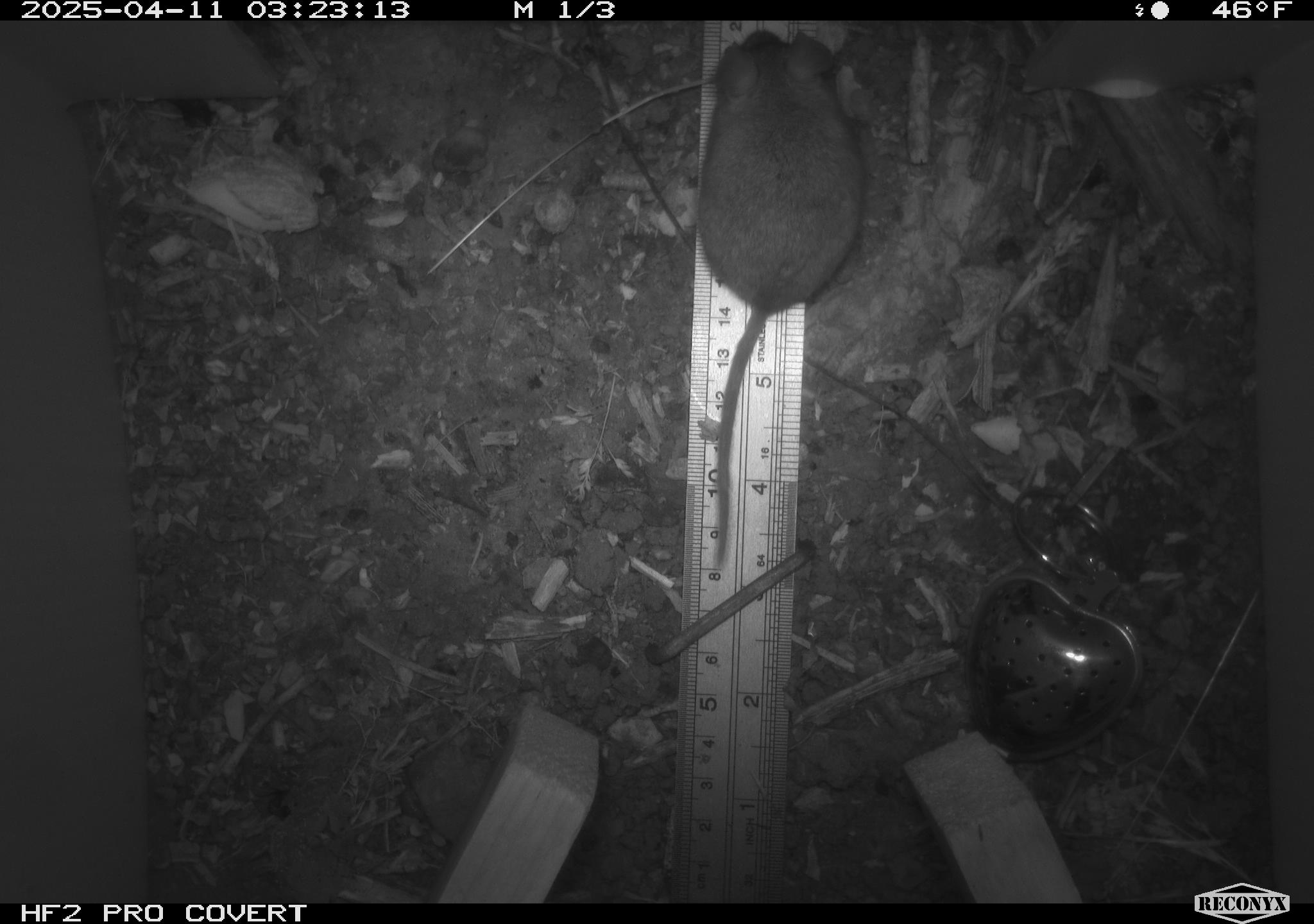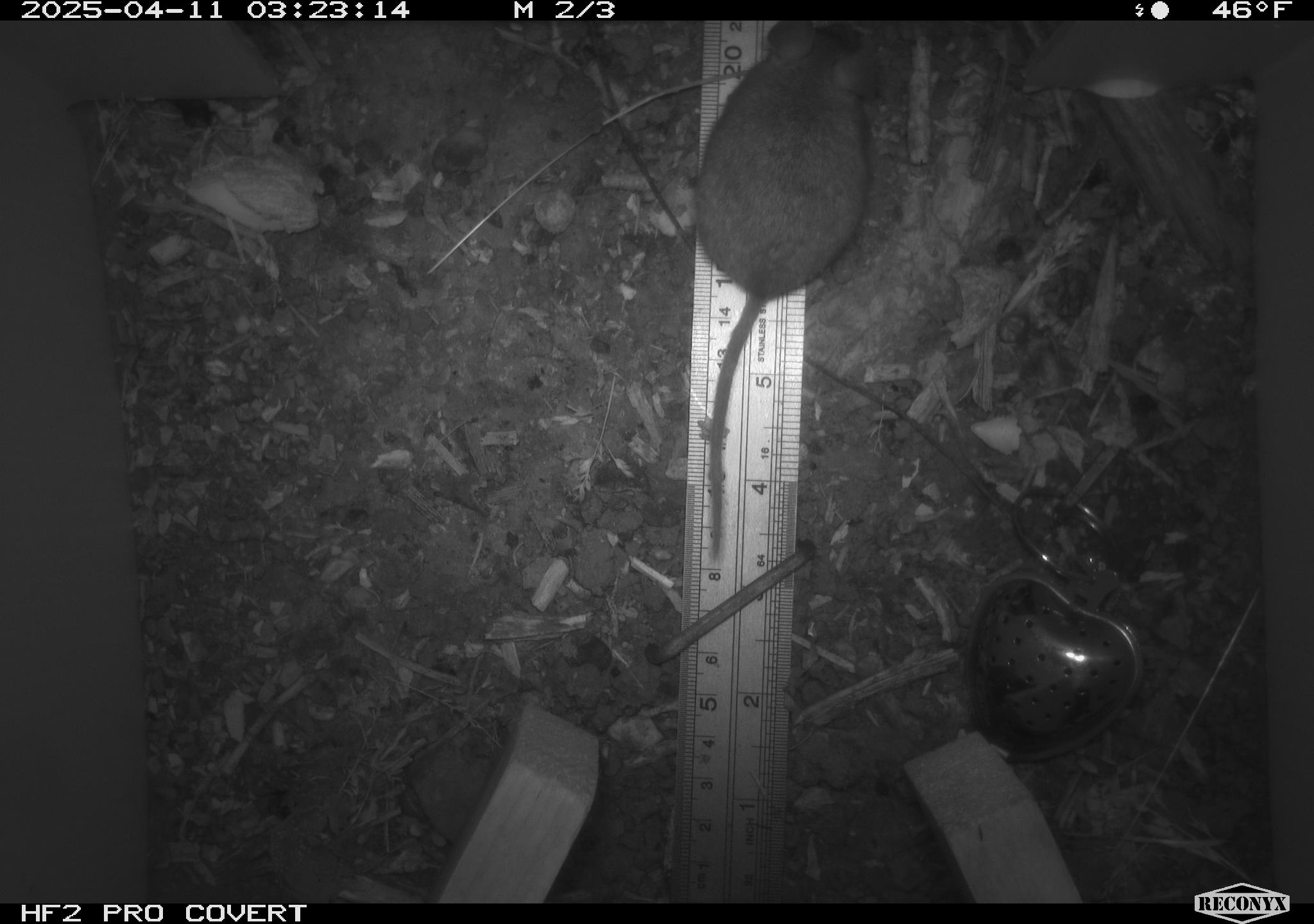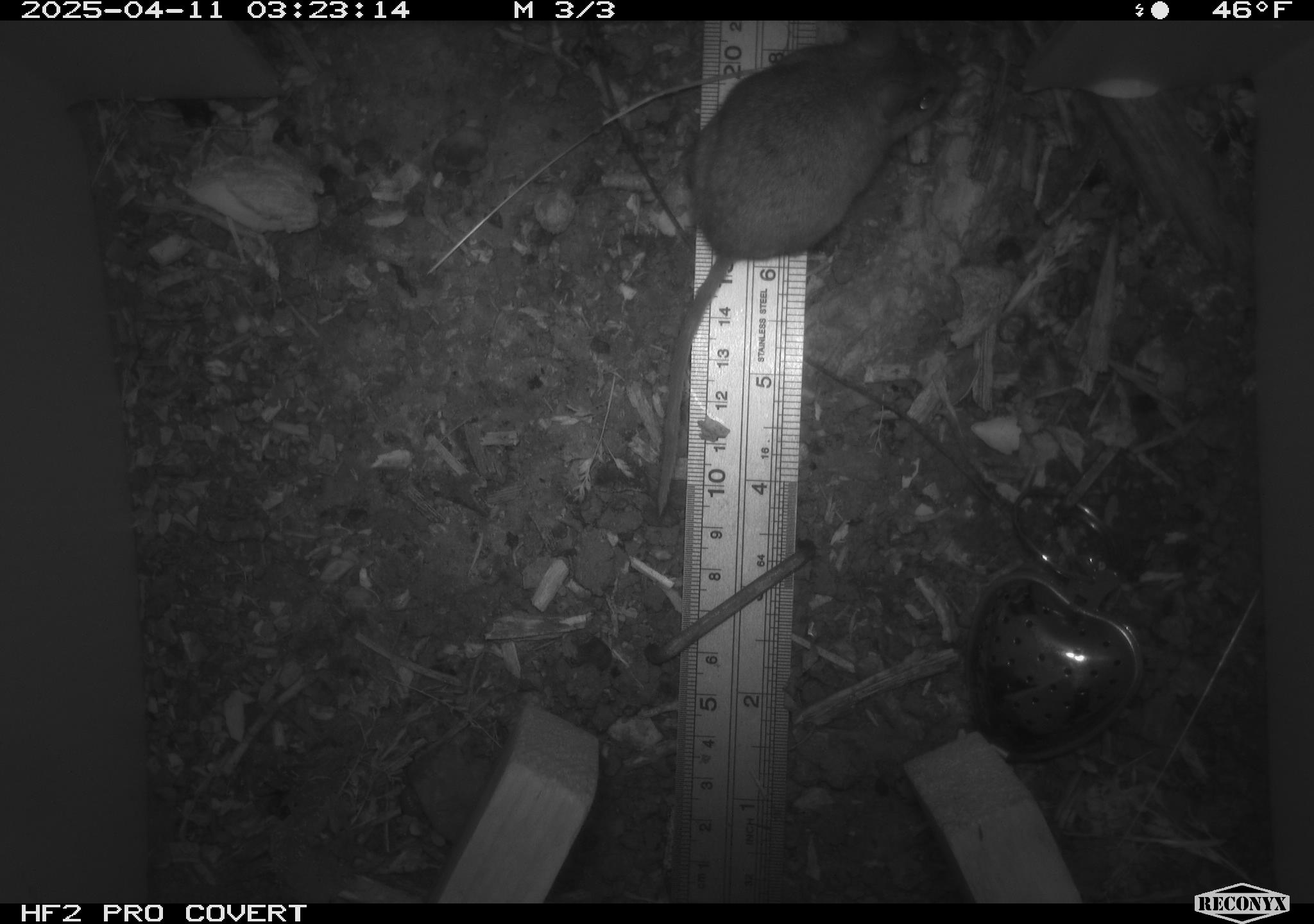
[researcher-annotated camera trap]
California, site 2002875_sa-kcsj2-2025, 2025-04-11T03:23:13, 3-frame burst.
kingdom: Animalia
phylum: Chordata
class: Mammalia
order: Rodentia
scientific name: Rodentia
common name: rodent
Rodent (Rodentia).